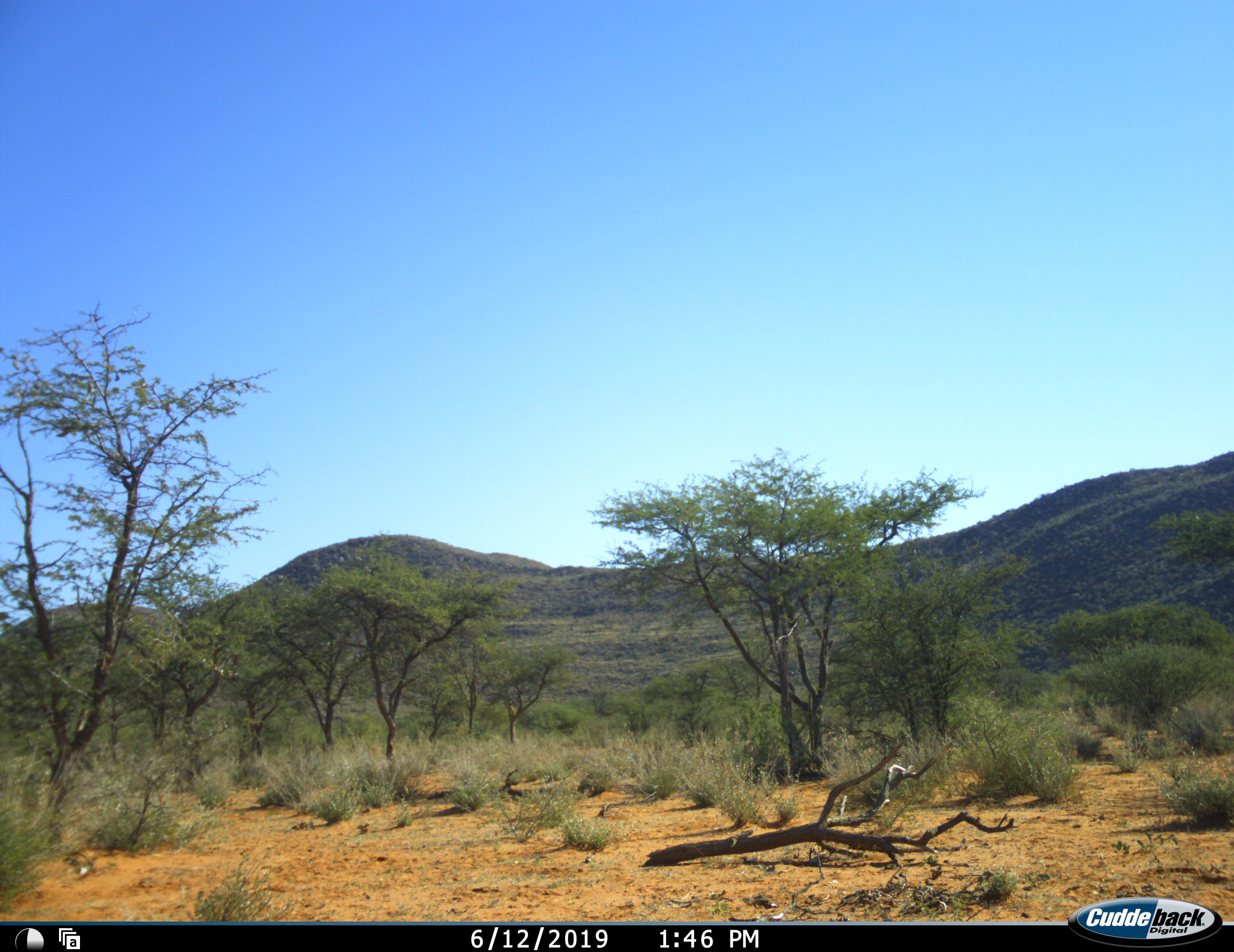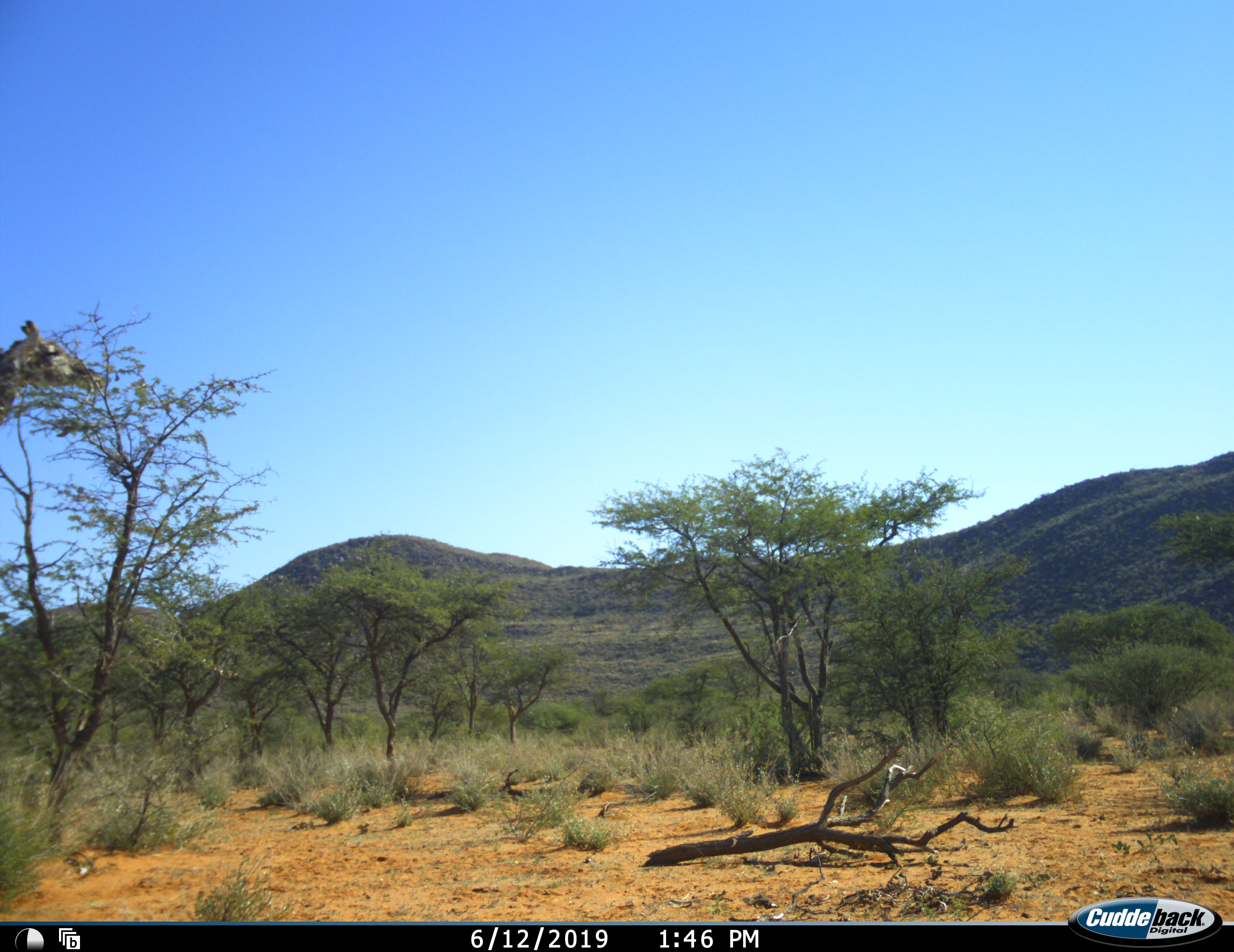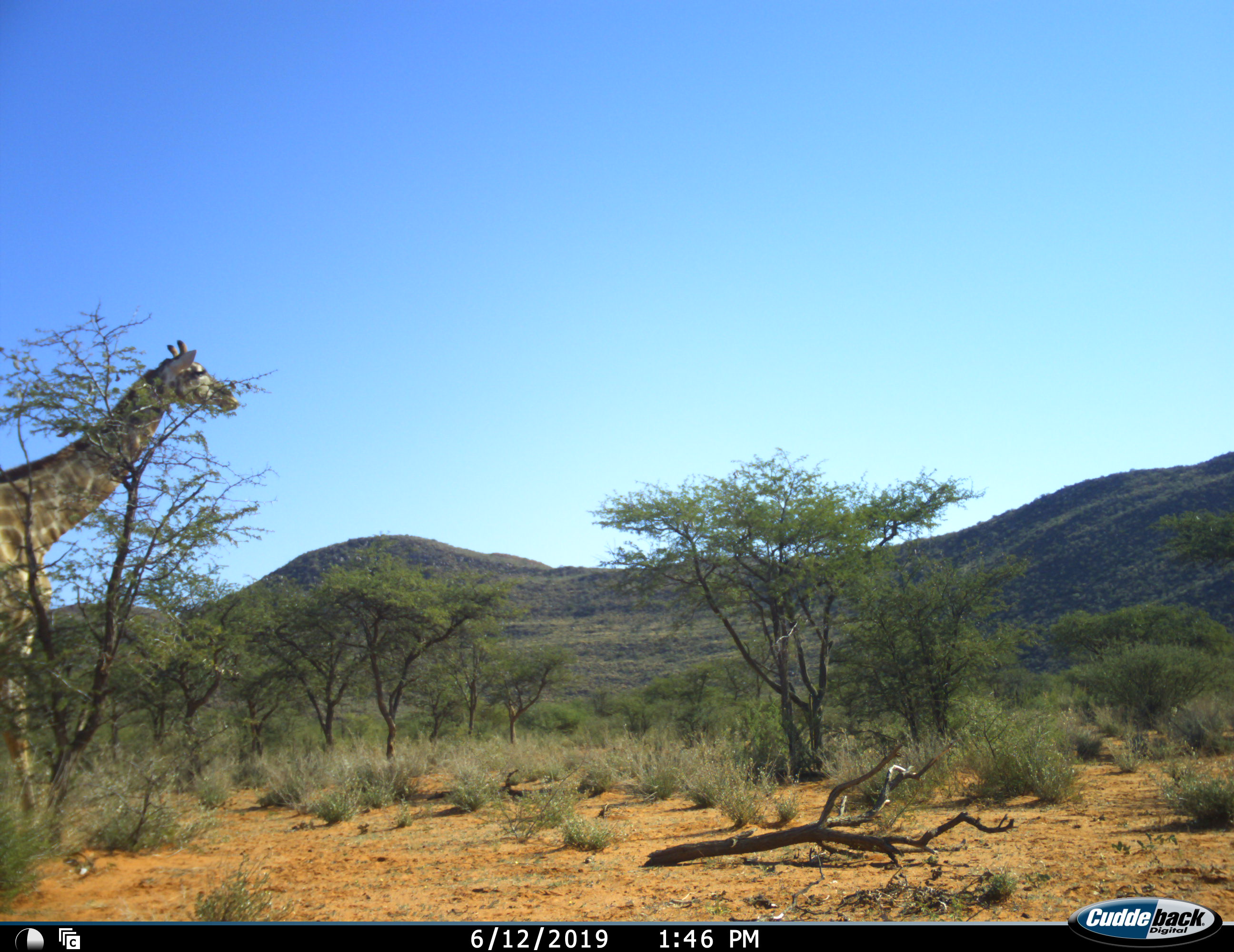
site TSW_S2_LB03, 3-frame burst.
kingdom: Animalia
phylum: Chordata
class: Mammalia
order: Artiodactyla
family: Giraffidae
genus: Giraffa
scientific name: Giraffa camelopardalis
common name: giraffe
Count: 1.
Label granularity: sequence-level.